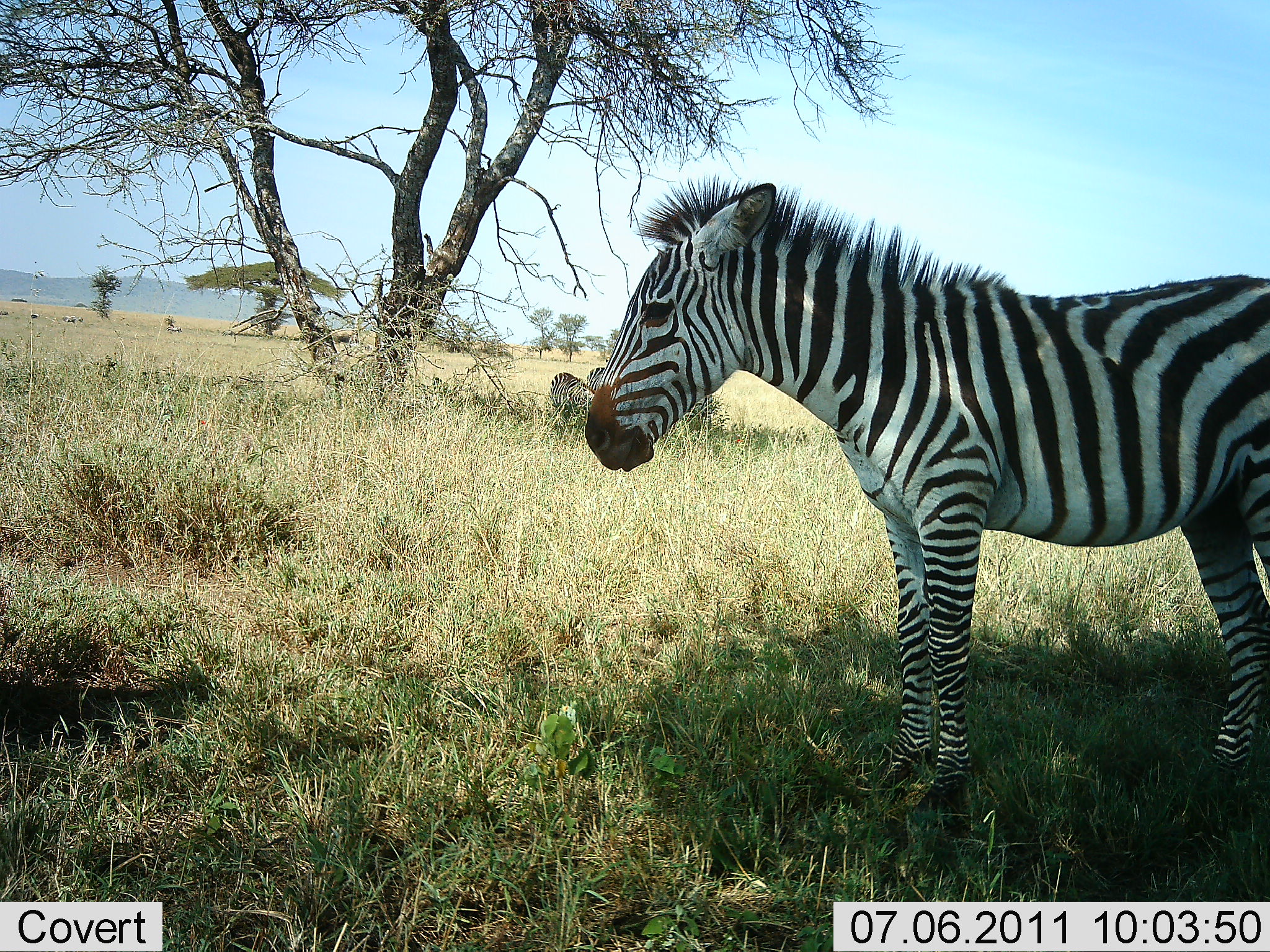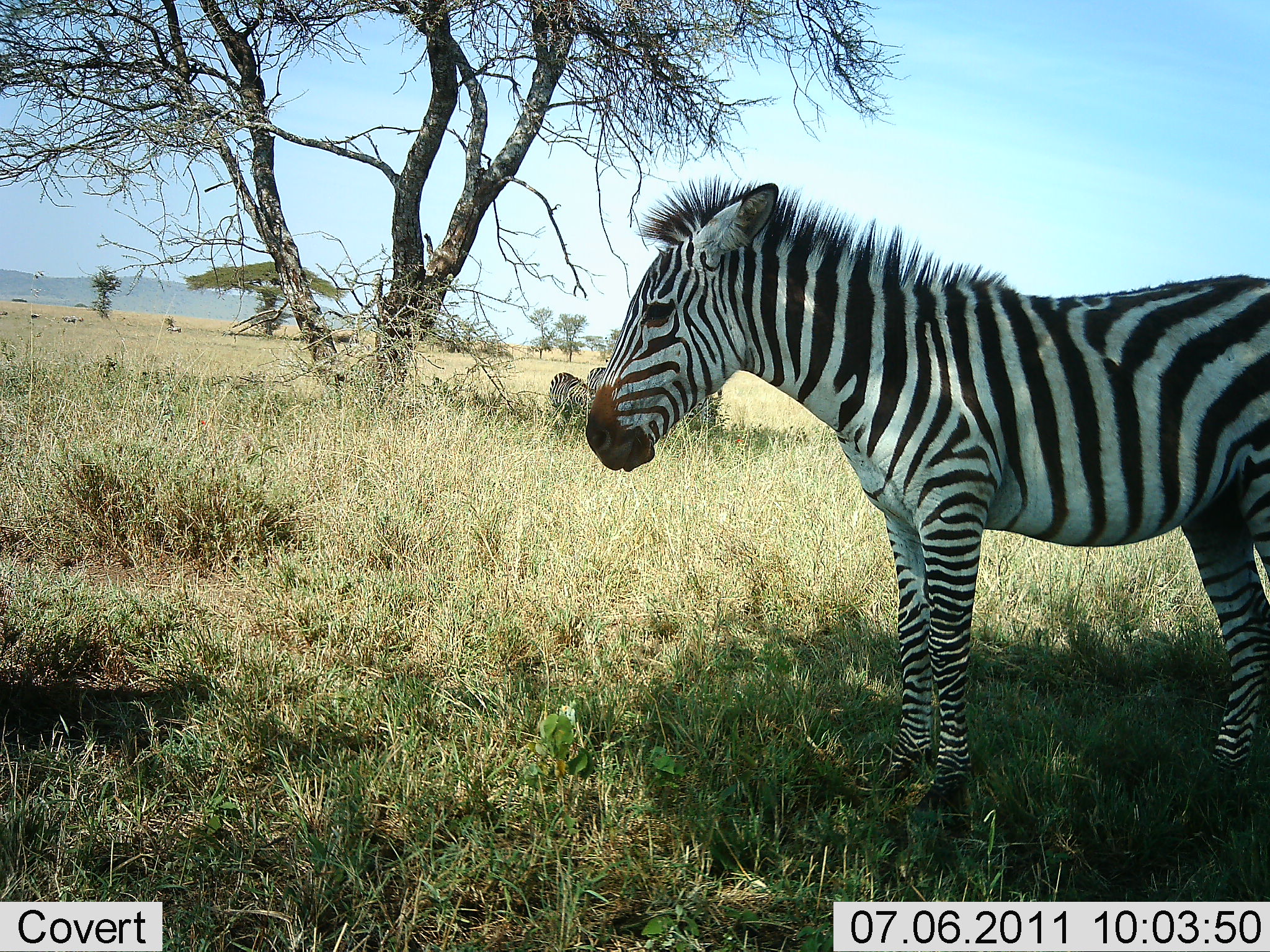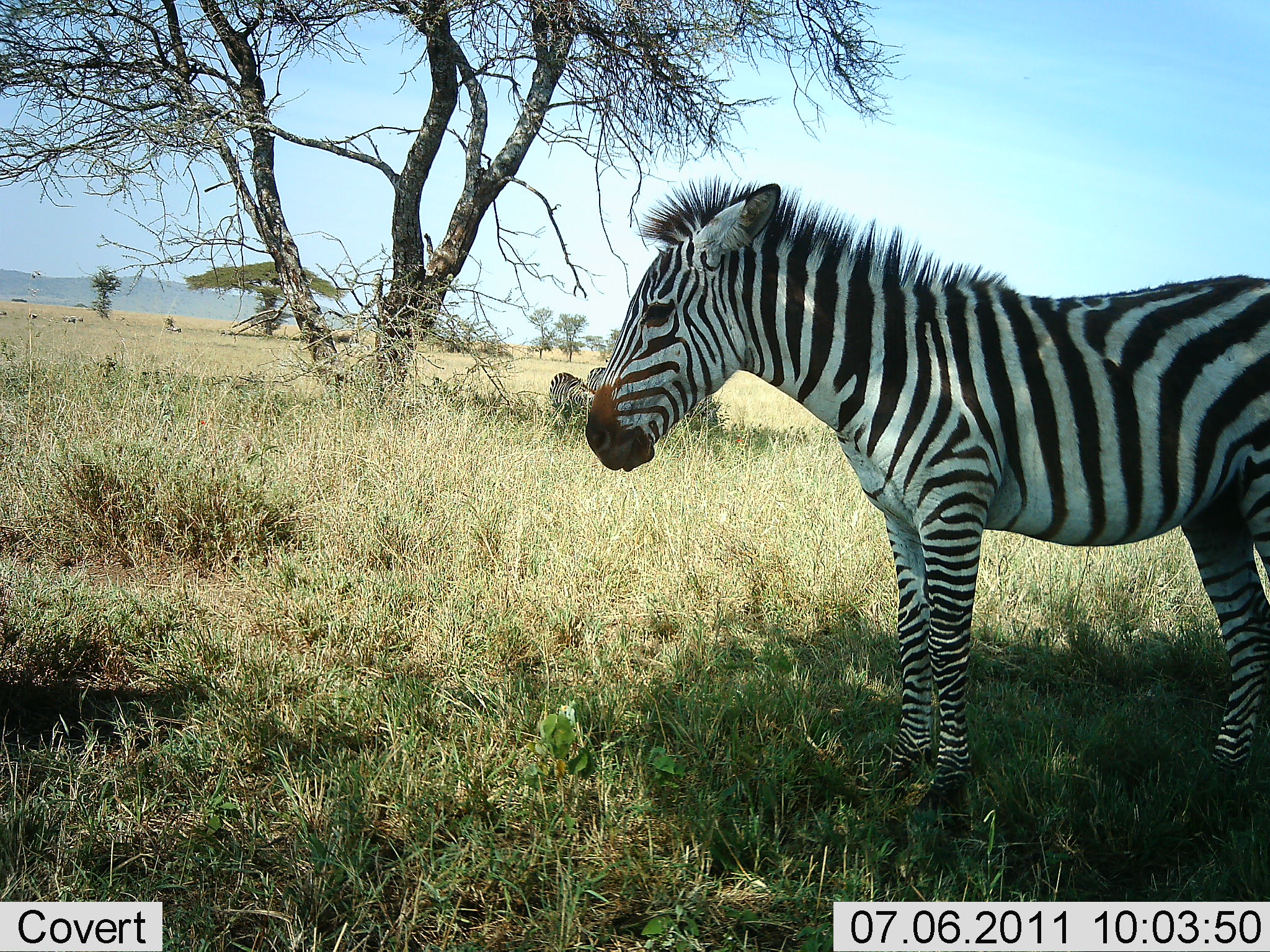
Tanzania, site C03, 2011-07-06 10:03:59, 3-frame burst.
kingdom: Animalia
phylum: Chordata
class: Mammalia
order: Perissodactyla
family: Equidae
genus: Equus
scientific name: Equus quagga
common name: plains zebra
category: zebra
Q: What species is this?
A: Zebra (plains zebra) (Equus quagga).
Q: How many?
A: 3.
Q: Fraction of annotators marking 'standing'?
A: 100%.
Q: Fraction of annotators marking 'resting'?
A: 10%.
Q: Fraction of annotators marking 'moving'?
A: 0%.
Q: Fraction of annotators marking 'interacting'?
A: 0%.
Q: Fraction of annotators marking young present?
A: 10%.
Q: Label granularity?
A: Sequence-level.